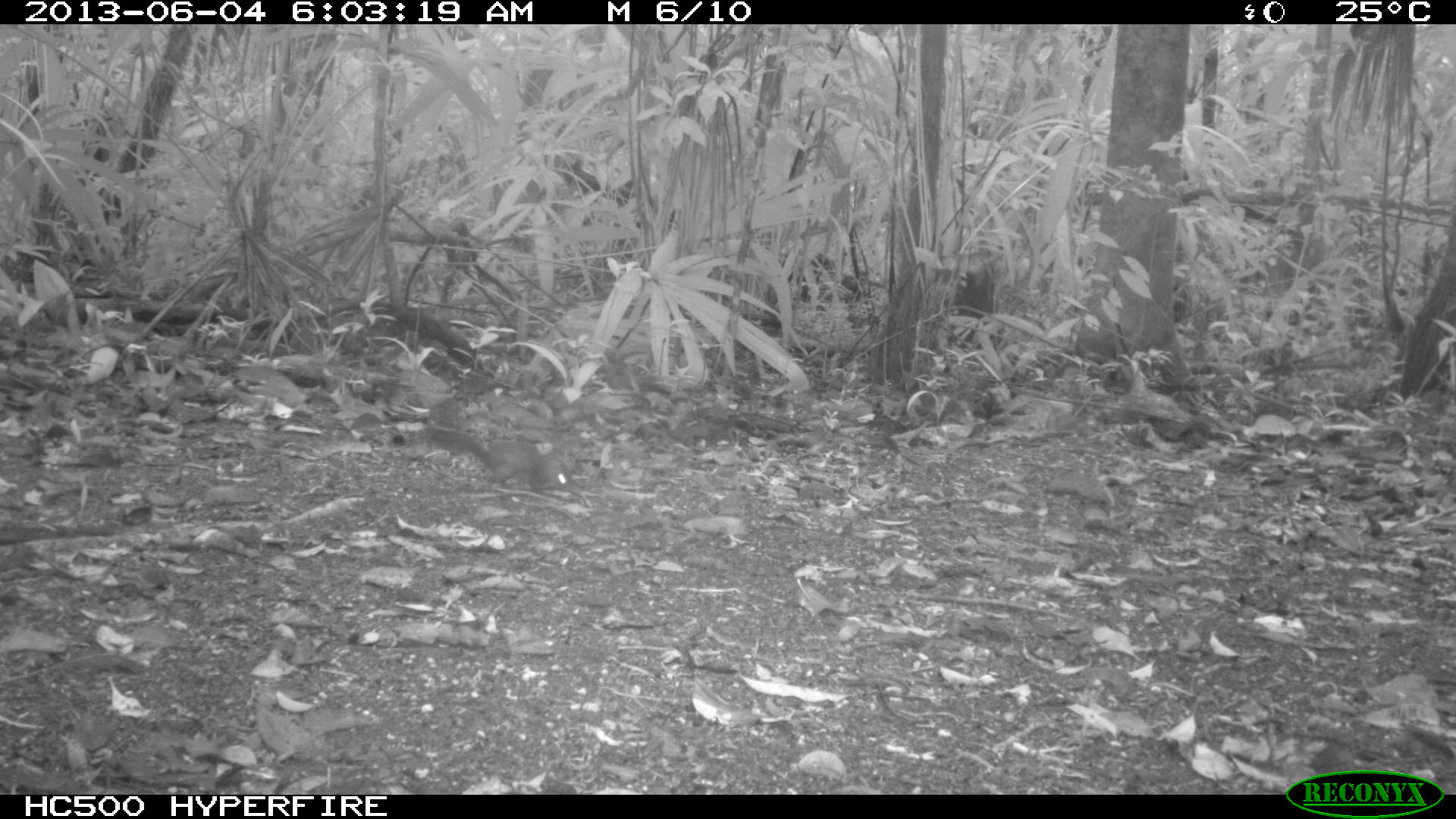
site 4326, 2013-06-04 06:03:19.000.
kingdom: Animalia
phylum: Chordata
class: Mammalia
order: Rodentia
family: Sciuridae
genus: Sciurus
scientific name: Sciurus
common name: squirrel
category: sciurus sp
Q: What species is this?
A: Sciurus sp (squirrel) (Sciurus).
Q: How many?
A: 1.